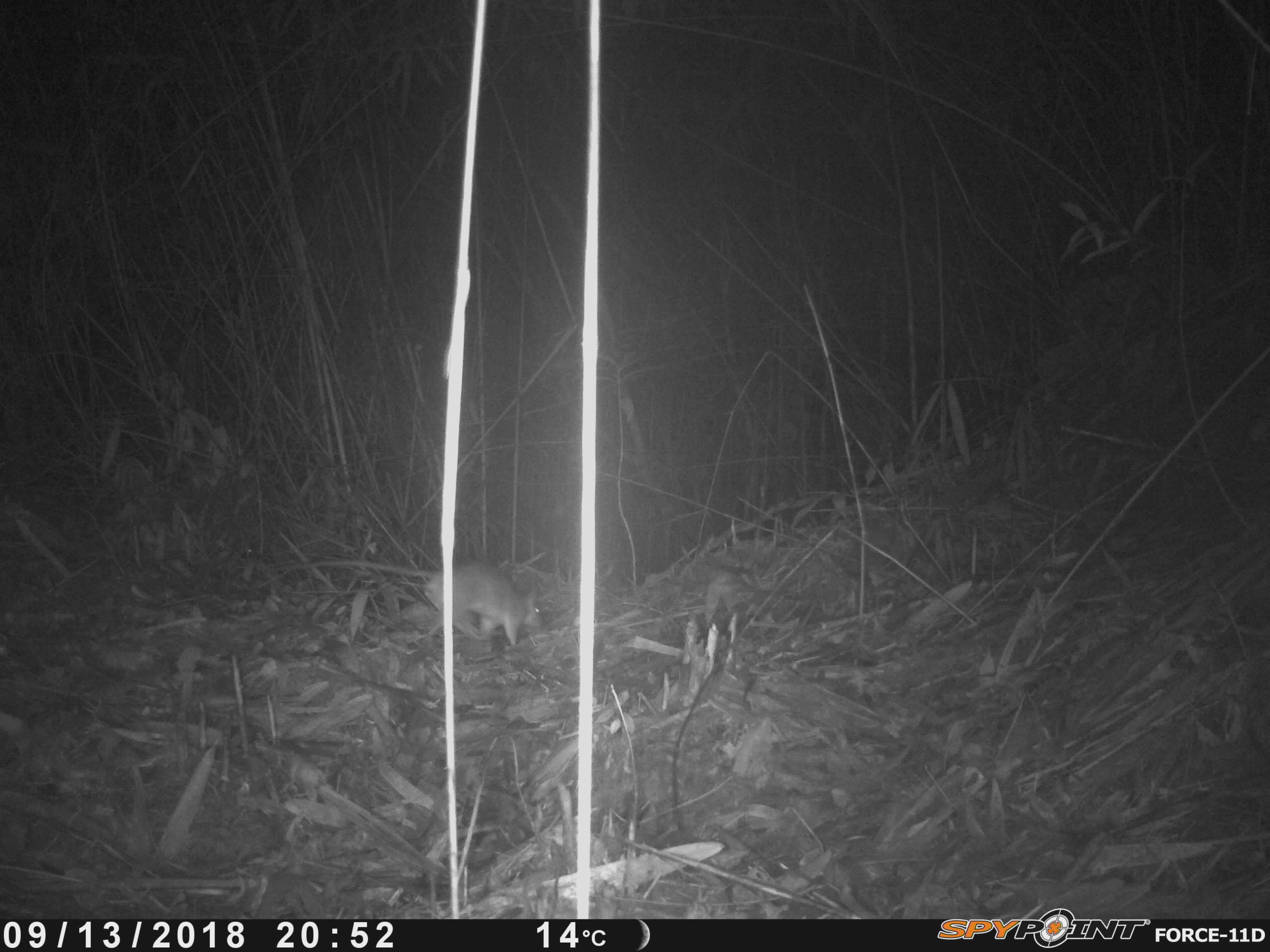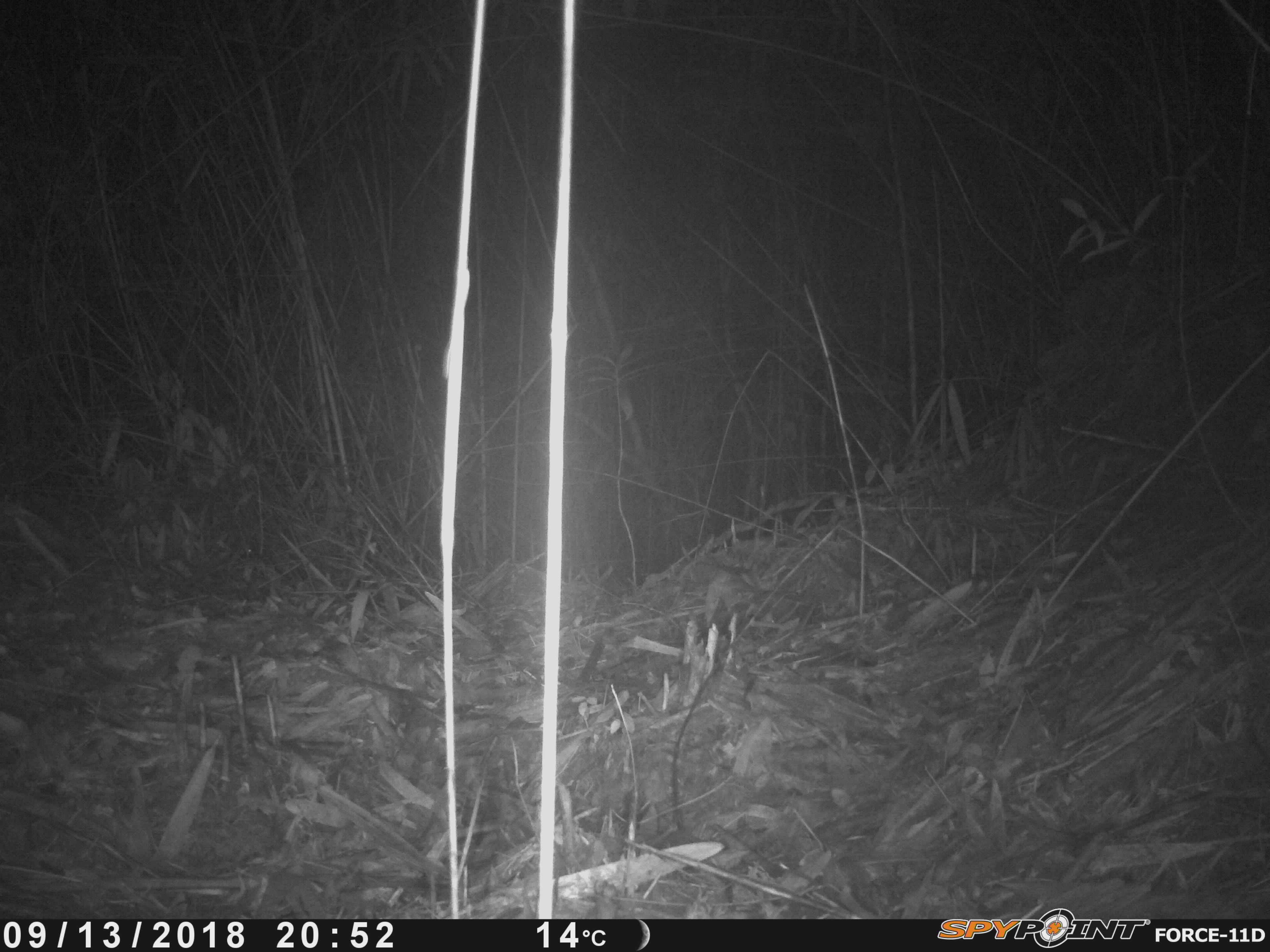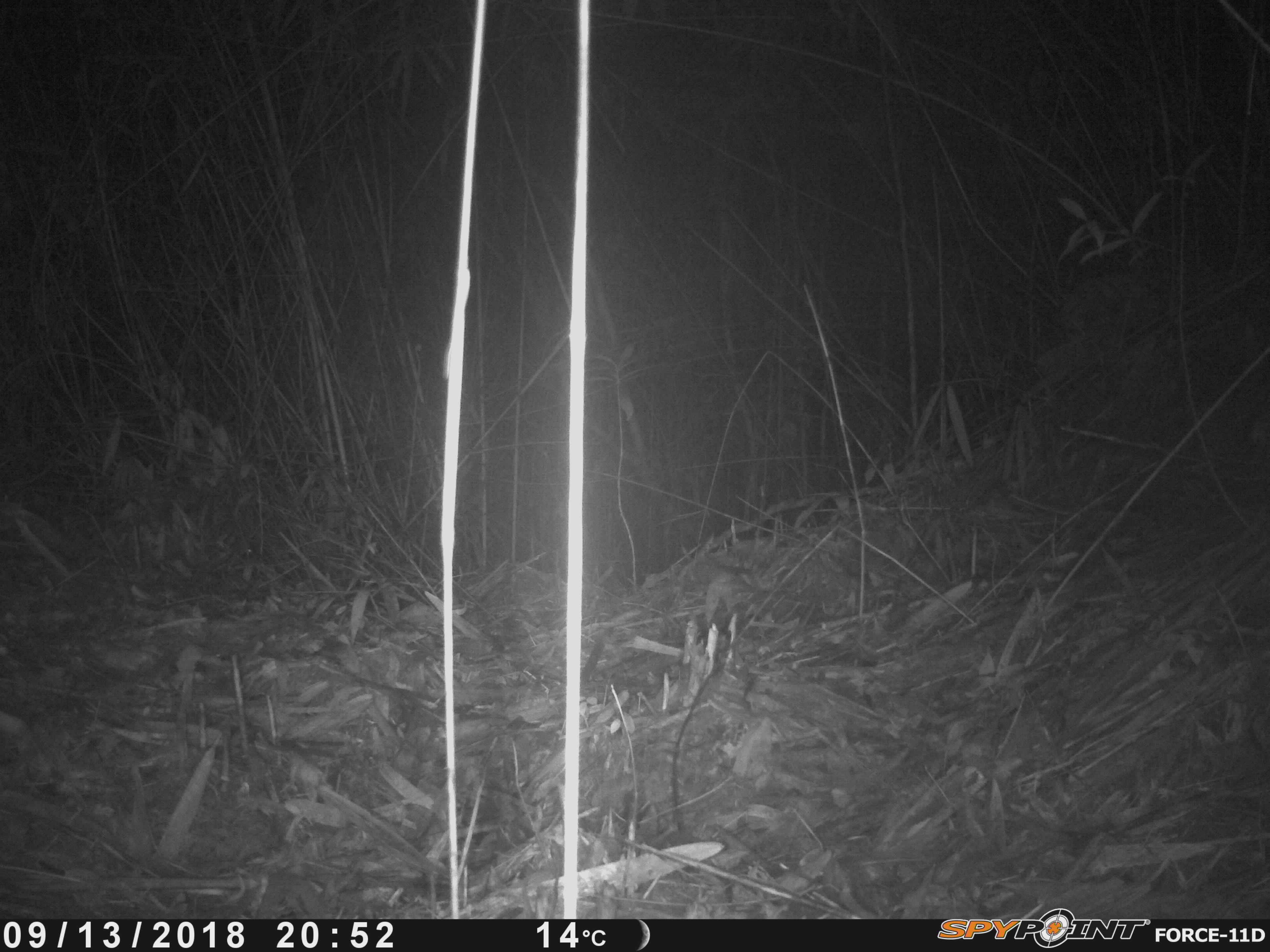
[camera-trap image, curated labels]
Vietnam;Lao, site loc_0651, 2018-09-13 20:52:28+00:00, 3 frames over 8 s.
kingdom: Animalia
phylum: Chordata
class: Mammalia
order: Rodentia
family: Muridae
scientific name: Muridae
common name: old-world mice and rats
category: unidentified murid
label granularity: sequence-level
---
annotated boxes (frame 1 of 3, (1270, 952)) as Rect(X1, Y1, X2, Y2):
unidentified murid: Rect(268, 559, 544, 646)